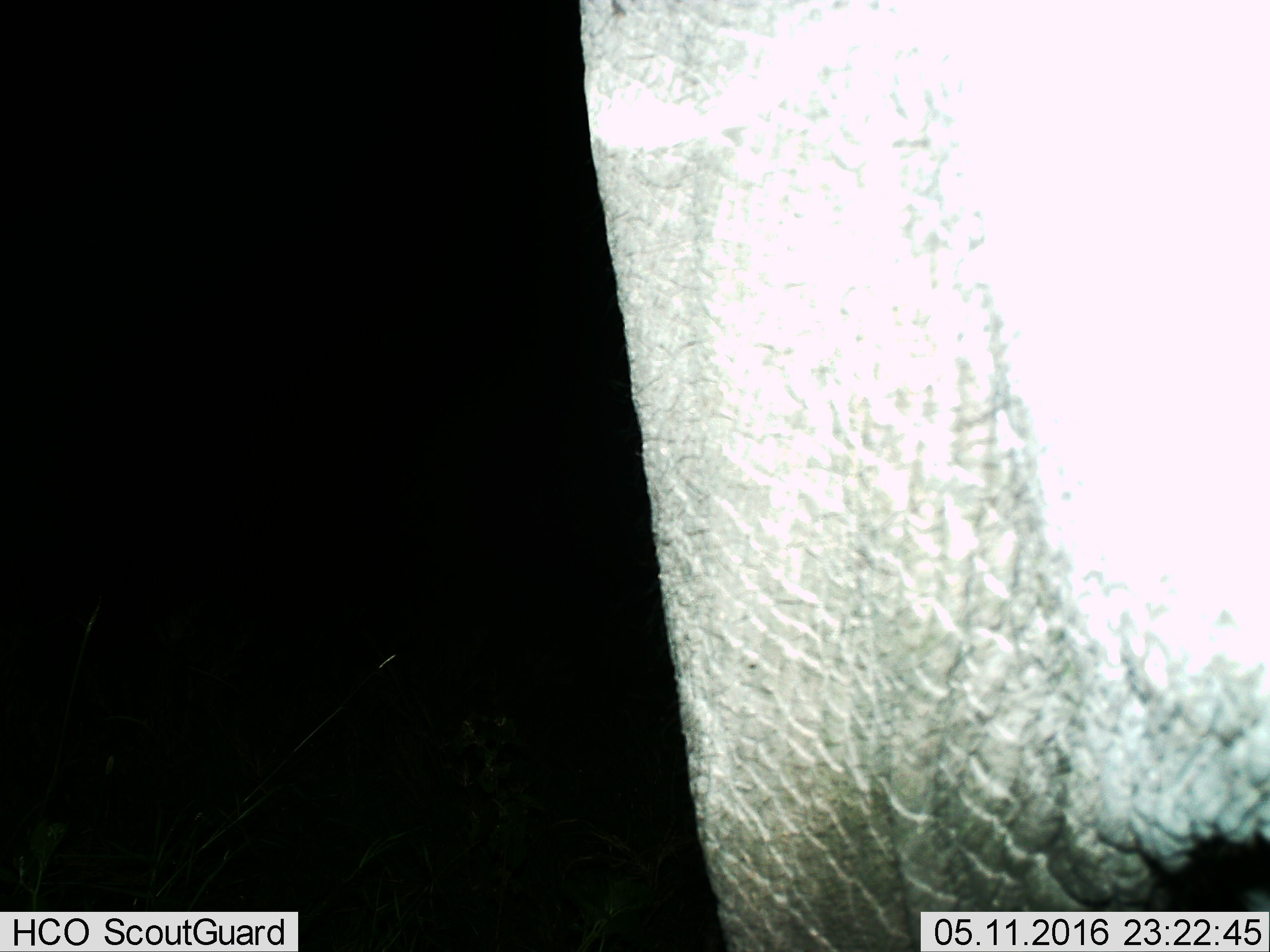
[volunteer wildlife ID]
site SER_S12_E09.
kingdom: Animalia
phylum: Chordata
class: Mammalia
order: Proboscidea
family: Elephantidae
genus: Loxodonta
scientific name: Loxodonta africana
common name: african bush elephant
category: elephant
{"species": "elephant (african bush elephant) (Loxodonta africana)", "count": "1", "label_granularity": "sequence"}